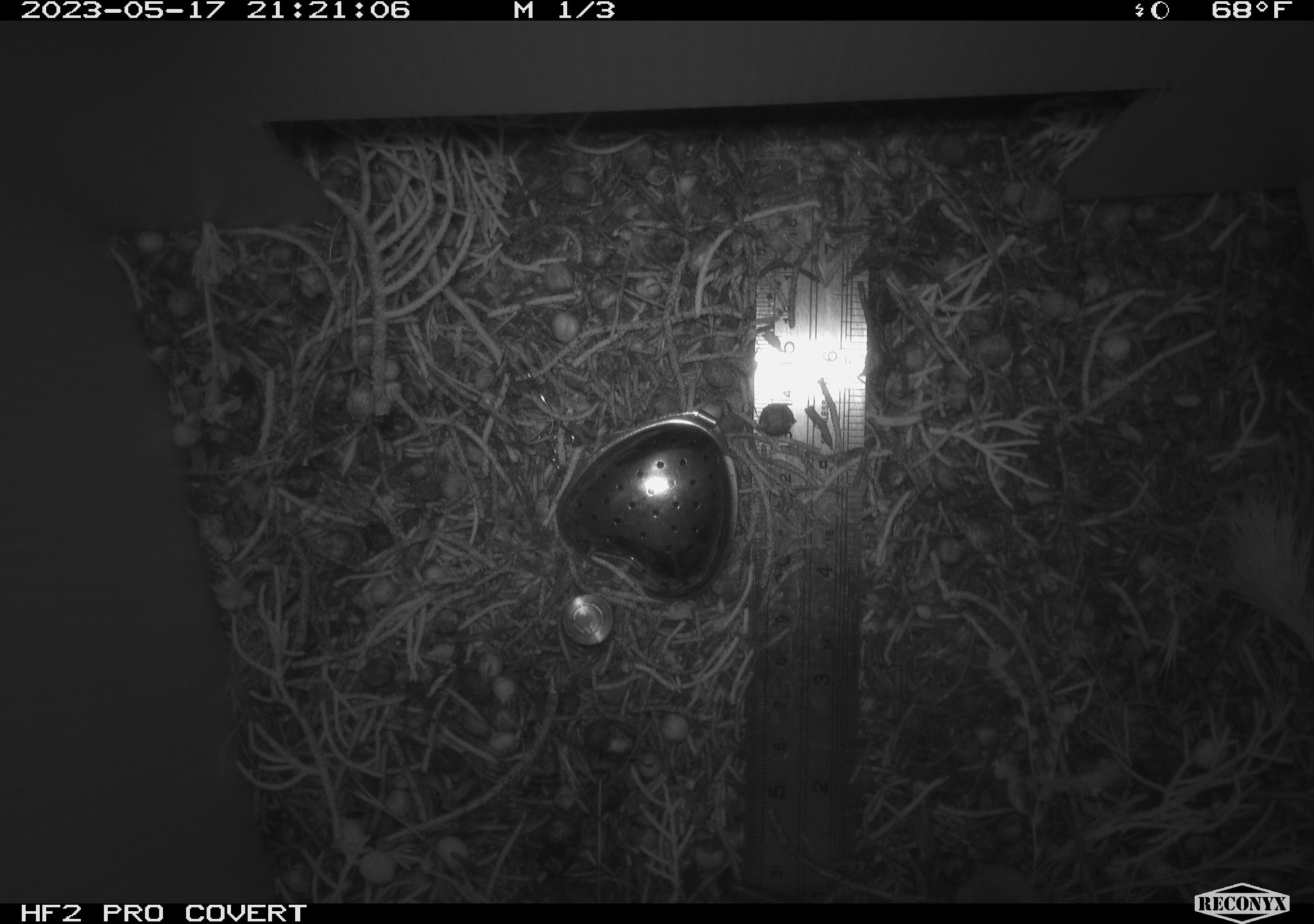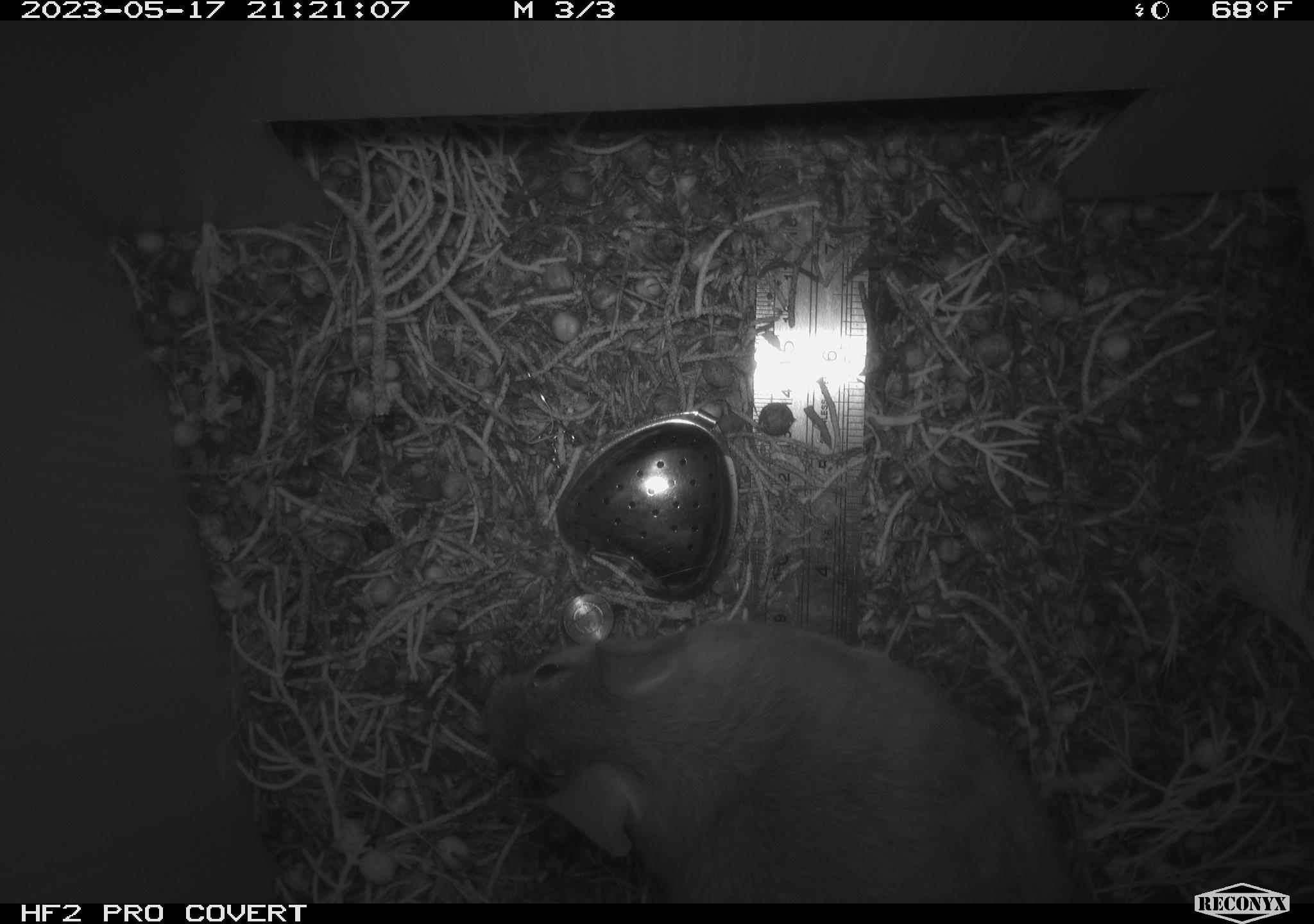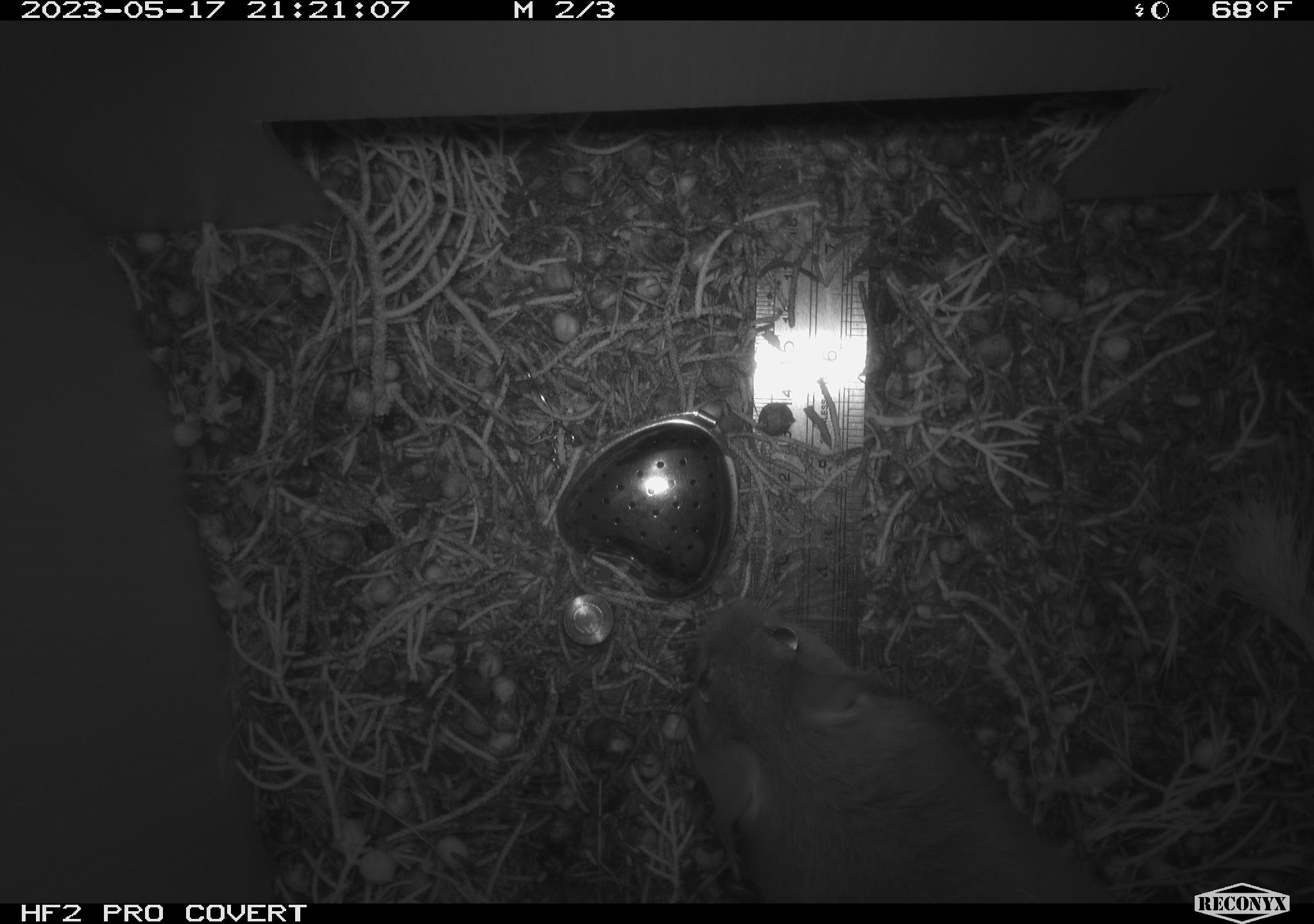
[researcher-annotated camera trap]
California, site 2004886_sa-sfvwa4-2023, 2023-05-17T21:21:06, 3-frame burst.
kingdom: Animalia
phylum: Chordata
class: Mammalia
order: Rodentia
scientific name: Rodentia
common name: mouse species